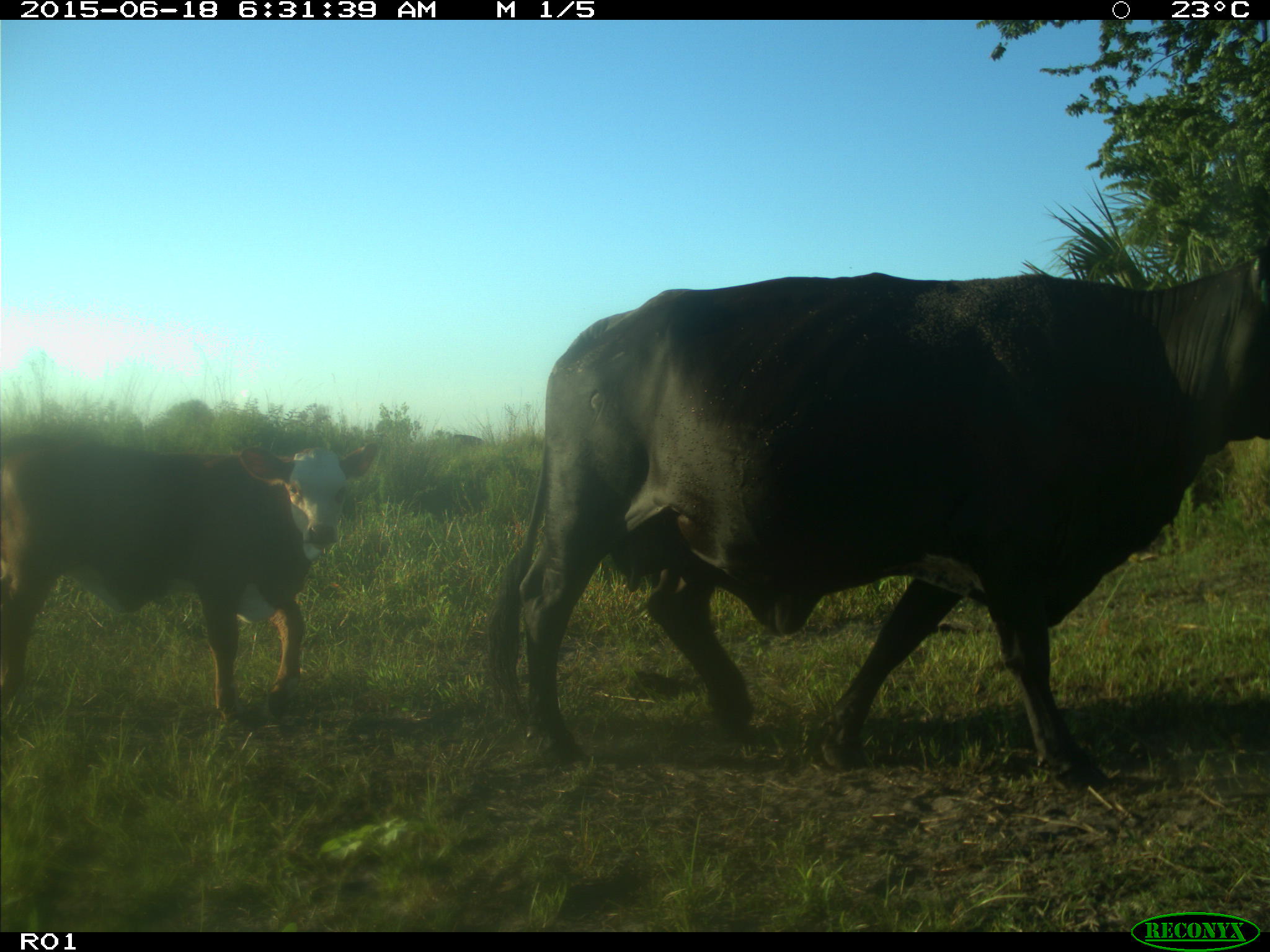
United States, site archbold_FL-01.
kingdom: Animalia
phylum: Chordata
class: Mammalia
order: Artiodactyla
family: Bovidae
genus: Bos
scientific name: Bos taurus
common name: domestic cow